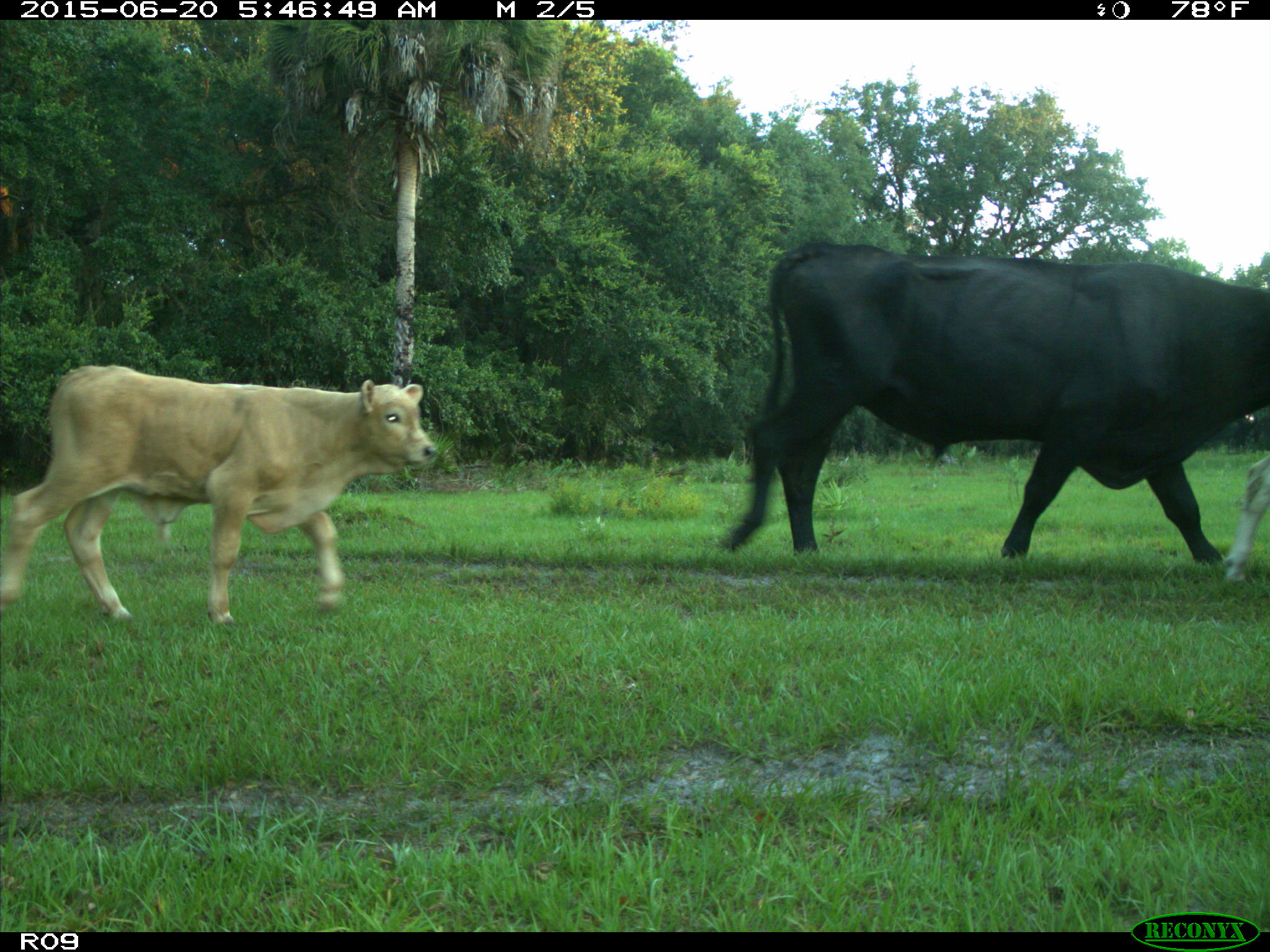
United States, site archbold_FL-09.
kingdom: Animalia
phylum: Chordata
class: Mammalia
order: Artiodactyla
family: Bovidae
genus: Bos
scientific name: Bos taurus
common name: domestic cow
Bos taurus (domestic cow).